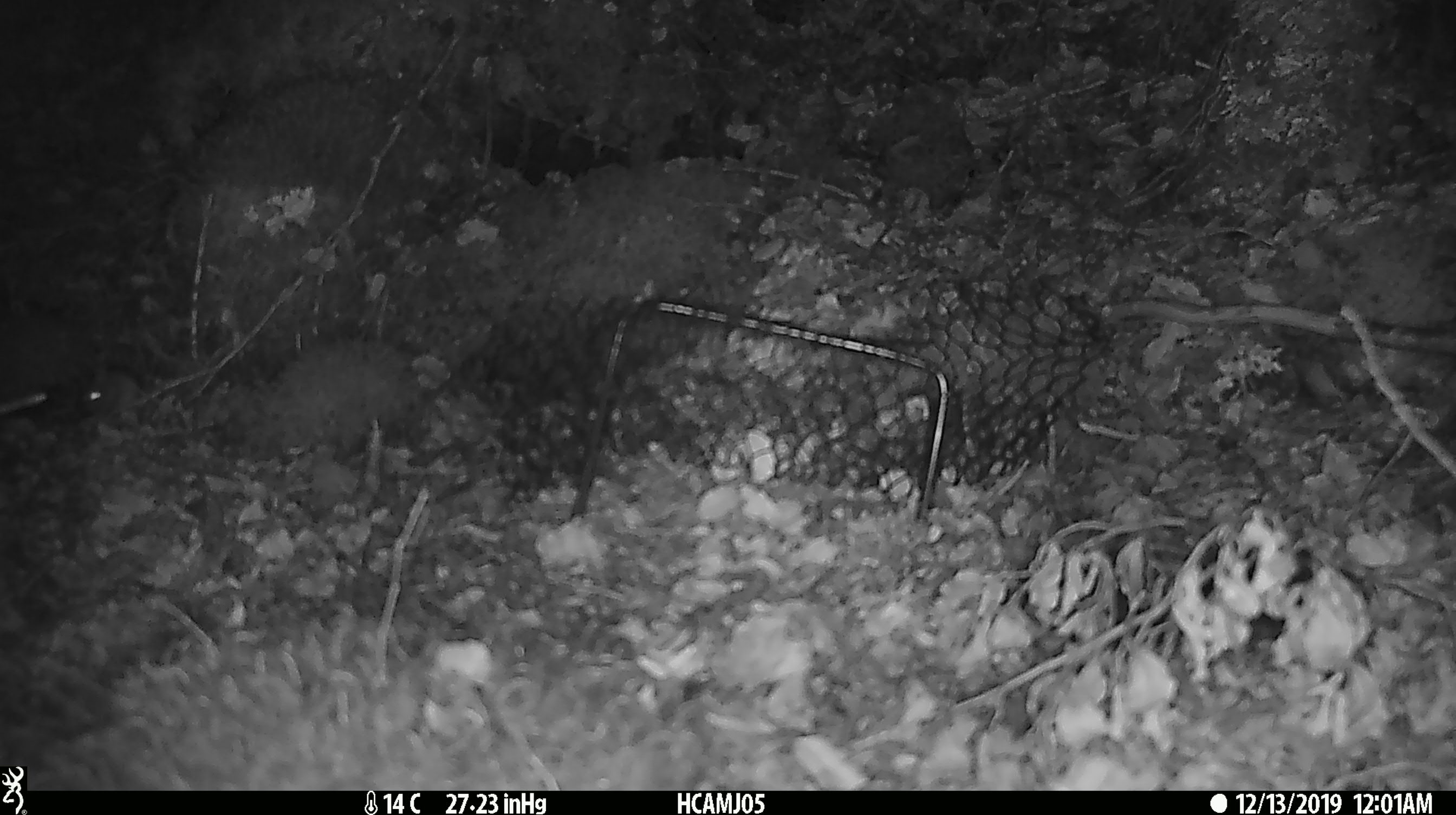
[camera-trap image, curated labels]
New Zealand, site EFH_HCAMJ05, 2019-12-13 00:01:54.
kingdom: Animalia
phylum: Chordata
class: Mammalia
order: Rodentia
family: Muridae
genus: Mus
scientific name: Mus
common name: mouse